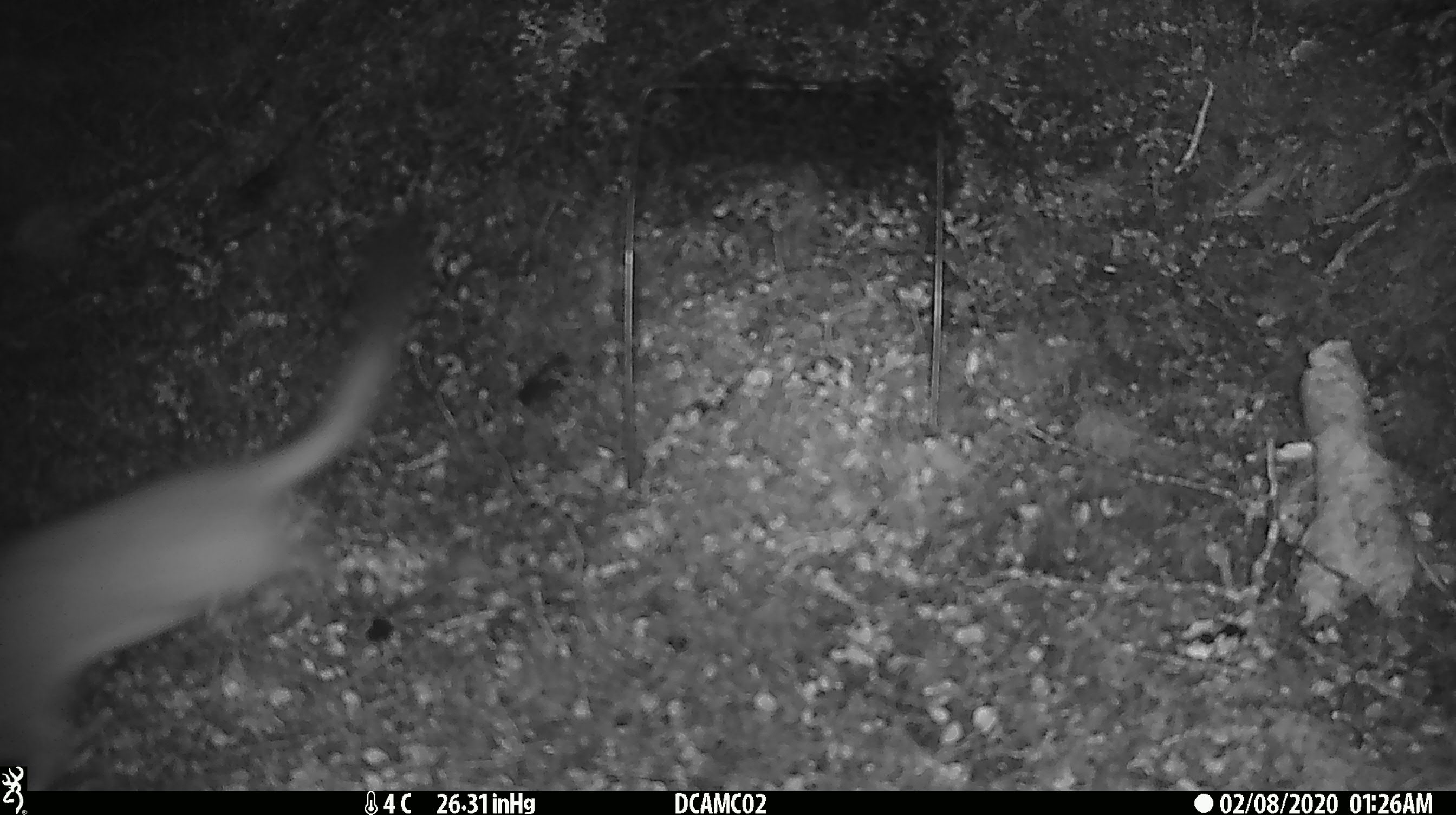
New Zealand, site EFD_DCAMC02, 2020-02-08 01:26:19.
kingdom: Animalia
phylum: Chordata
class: Mammalia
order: Carnivora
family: Mustelidae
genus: Mustela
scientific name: Mustela erminea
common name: stoat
Stoat (Mustela erminea).